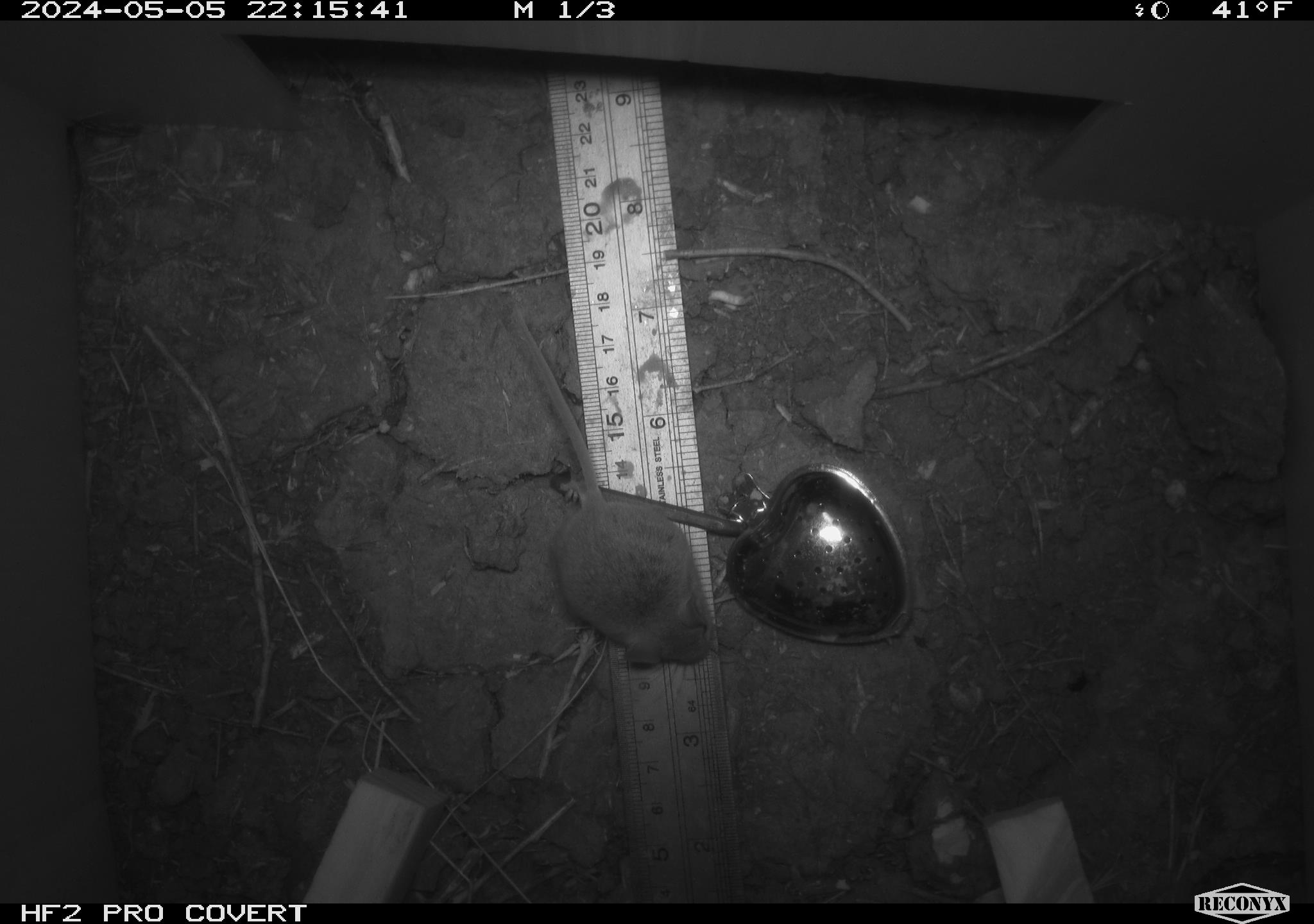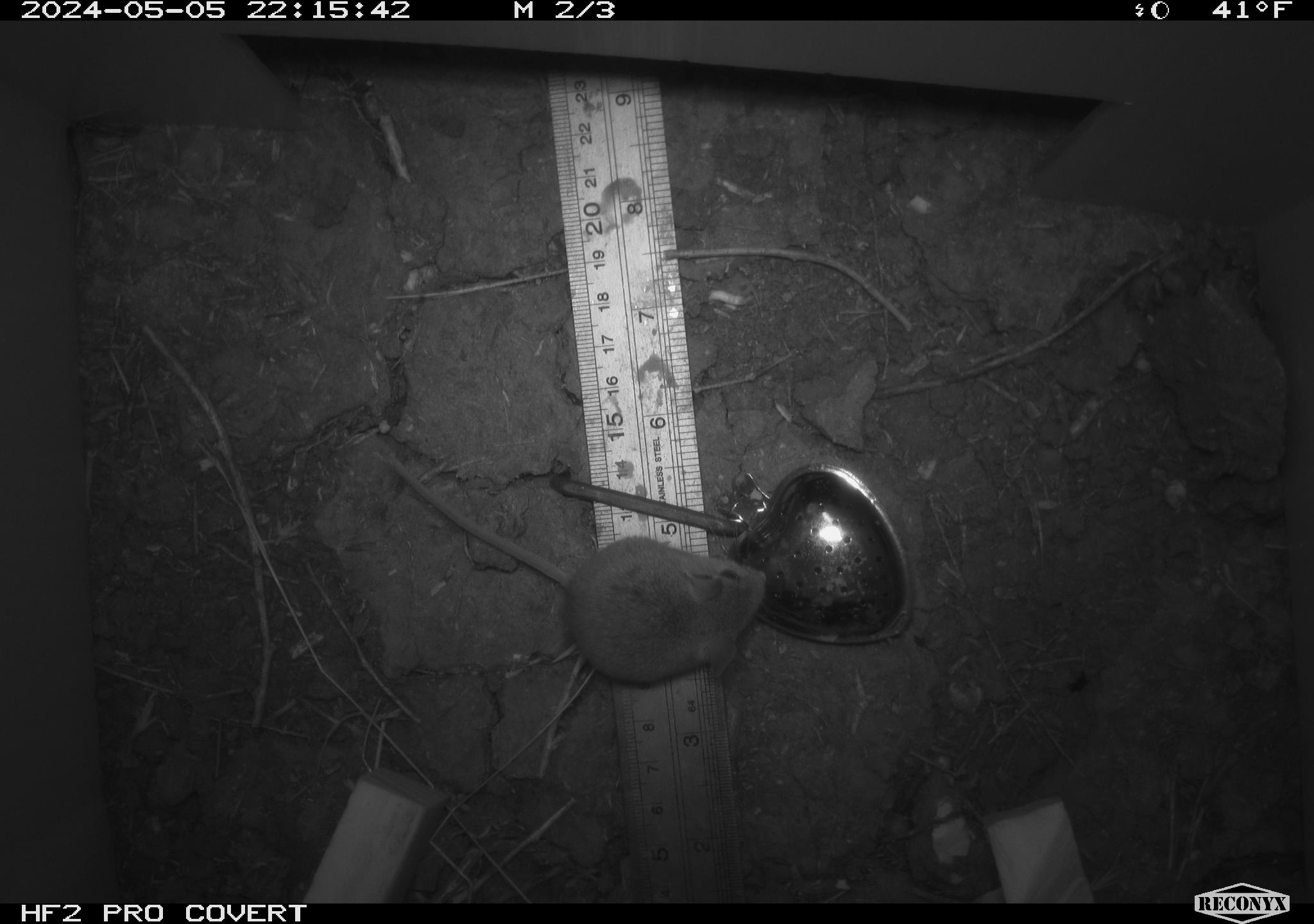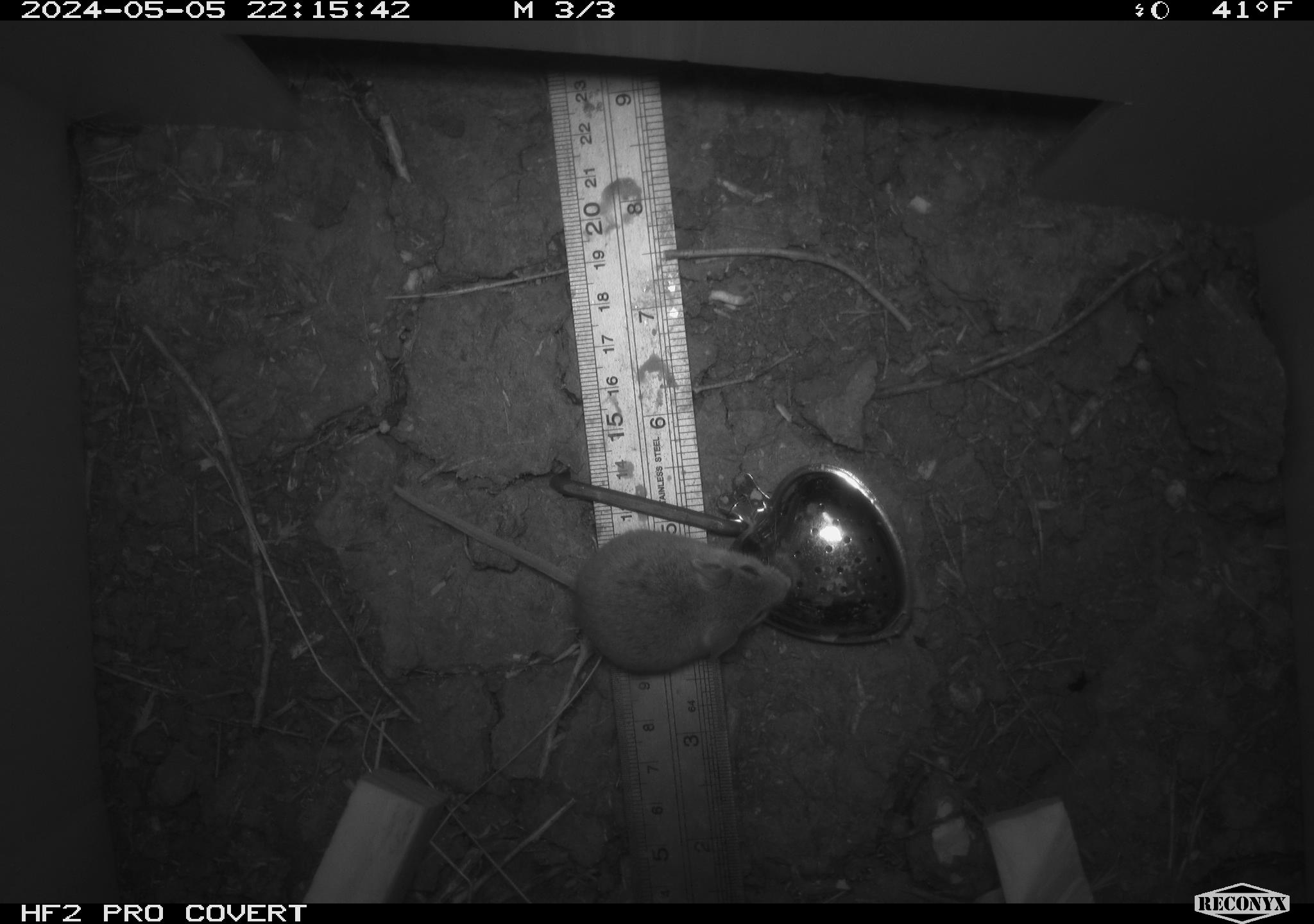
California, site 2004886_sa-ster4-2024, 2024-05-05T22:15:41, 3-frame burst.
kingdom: Animalia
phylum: Chordata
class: Mammalia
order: Rodentia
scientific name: Rodentia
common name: mouse species